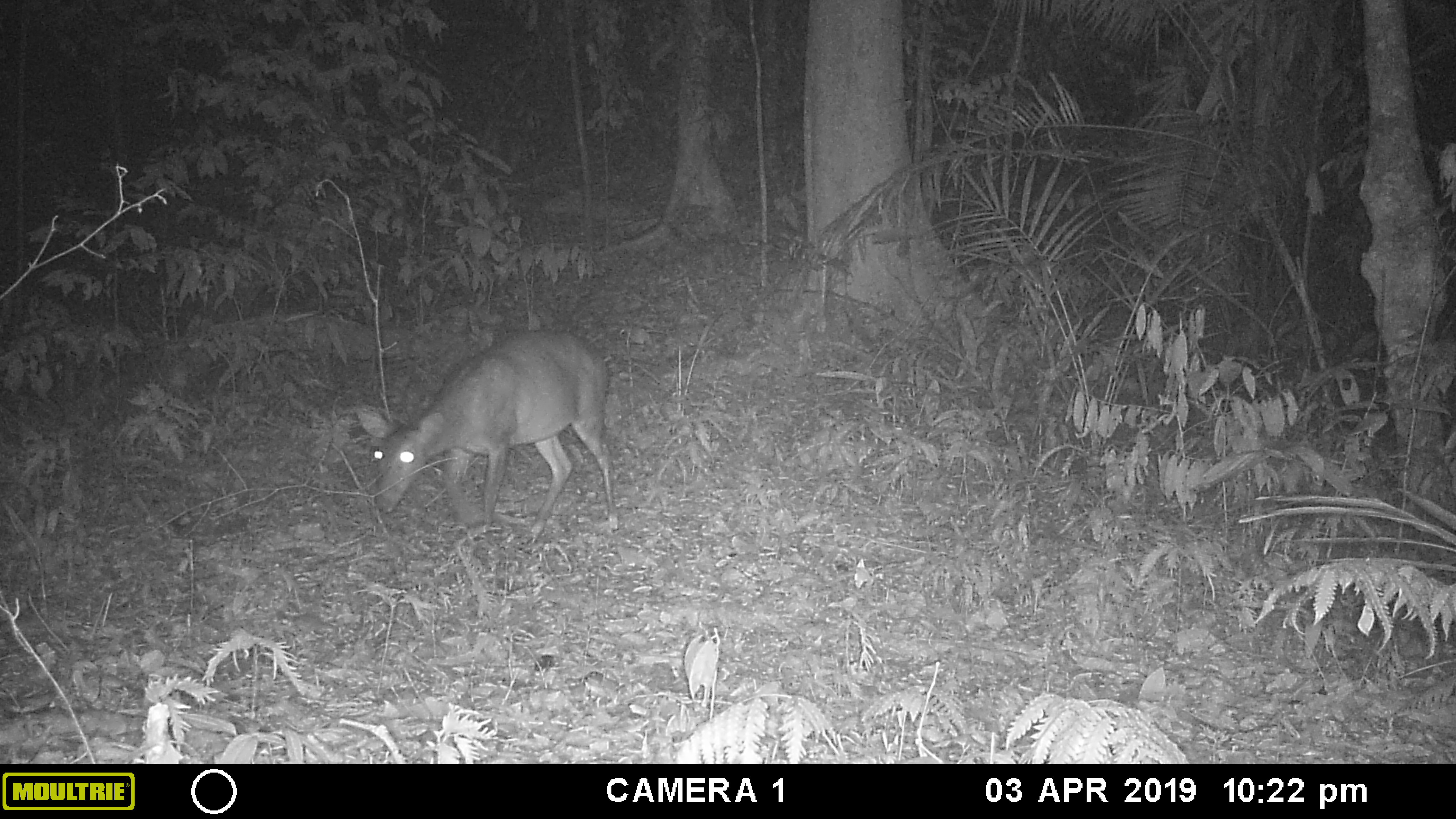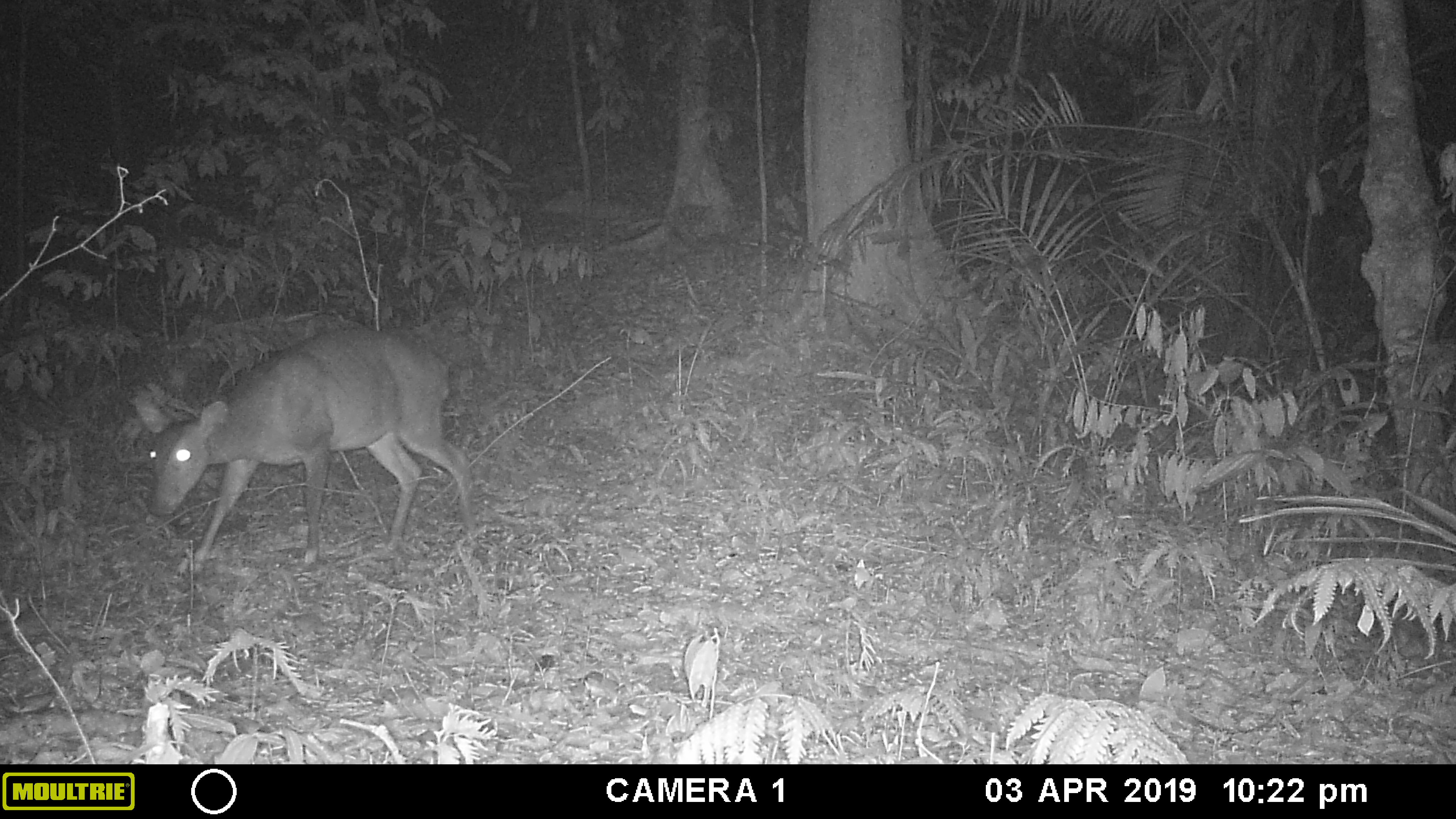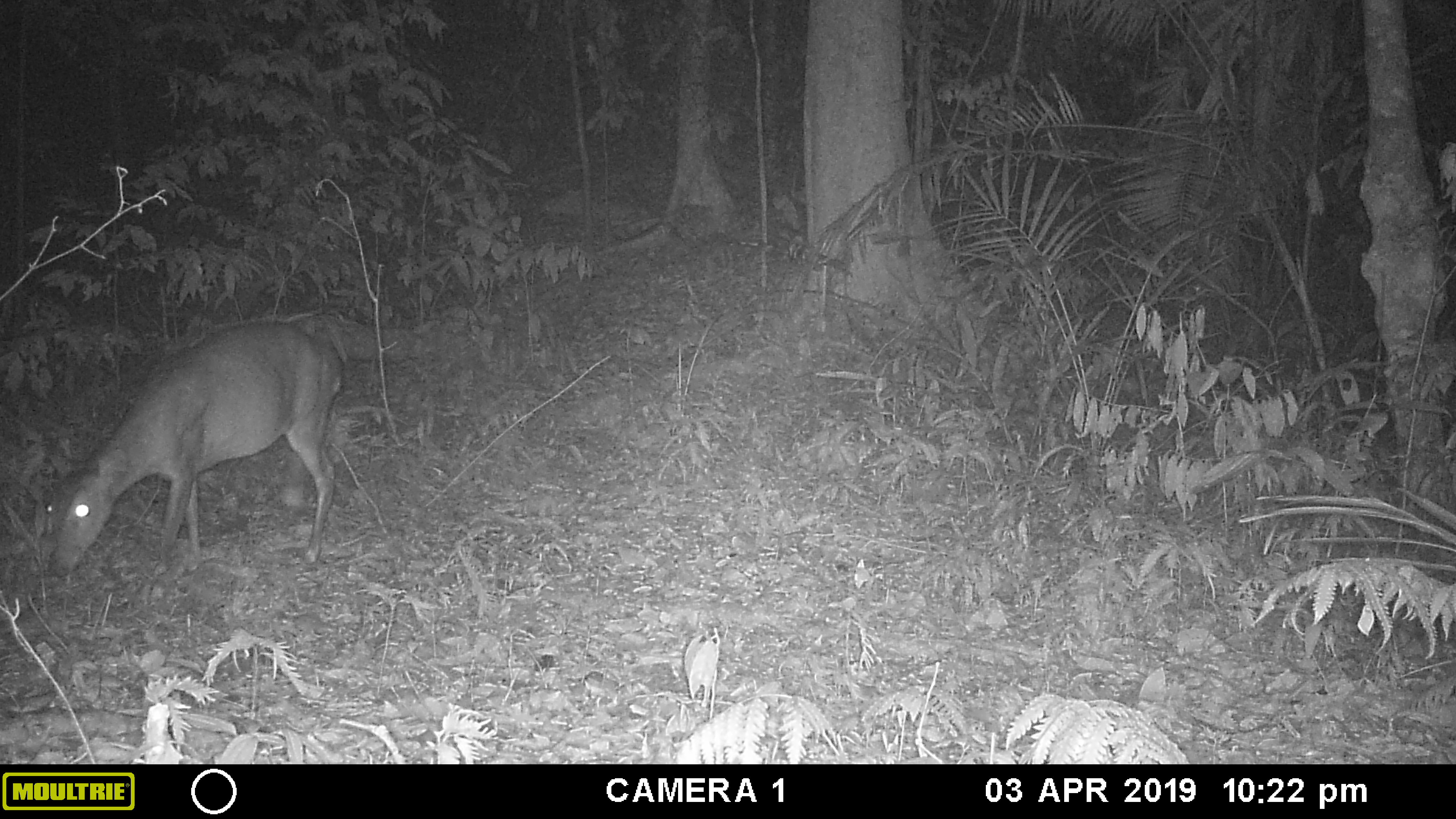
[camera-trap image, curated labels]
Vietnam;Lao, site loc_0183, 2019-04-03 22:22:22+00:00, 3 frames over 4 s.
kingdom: Animalia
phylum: Chordata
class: Mammalia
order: Artiodactyla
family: Cervidae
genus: Muntiacus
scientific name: Muntiacus vuquangensis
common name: large-antlered muntjac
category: large antlered muntjac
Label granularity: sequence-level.